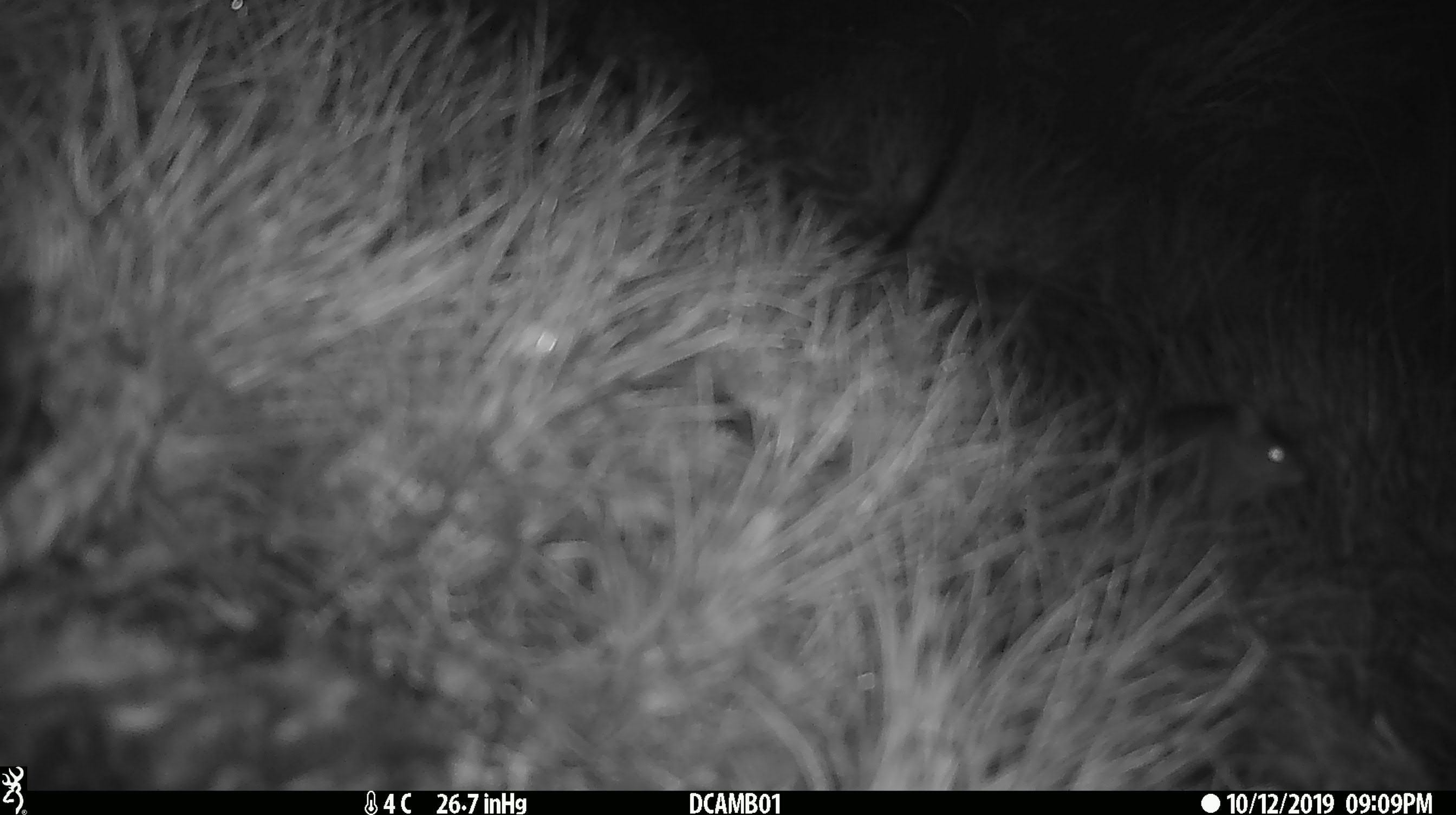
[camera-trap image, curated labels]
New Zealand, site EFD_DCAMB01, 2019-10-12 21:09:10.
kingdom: Animalia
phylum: Chordata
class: Mammalia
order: Rodentia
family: Muridae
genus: Mus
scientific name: Mus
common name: mouse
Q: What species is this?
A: Mouse (Mus).